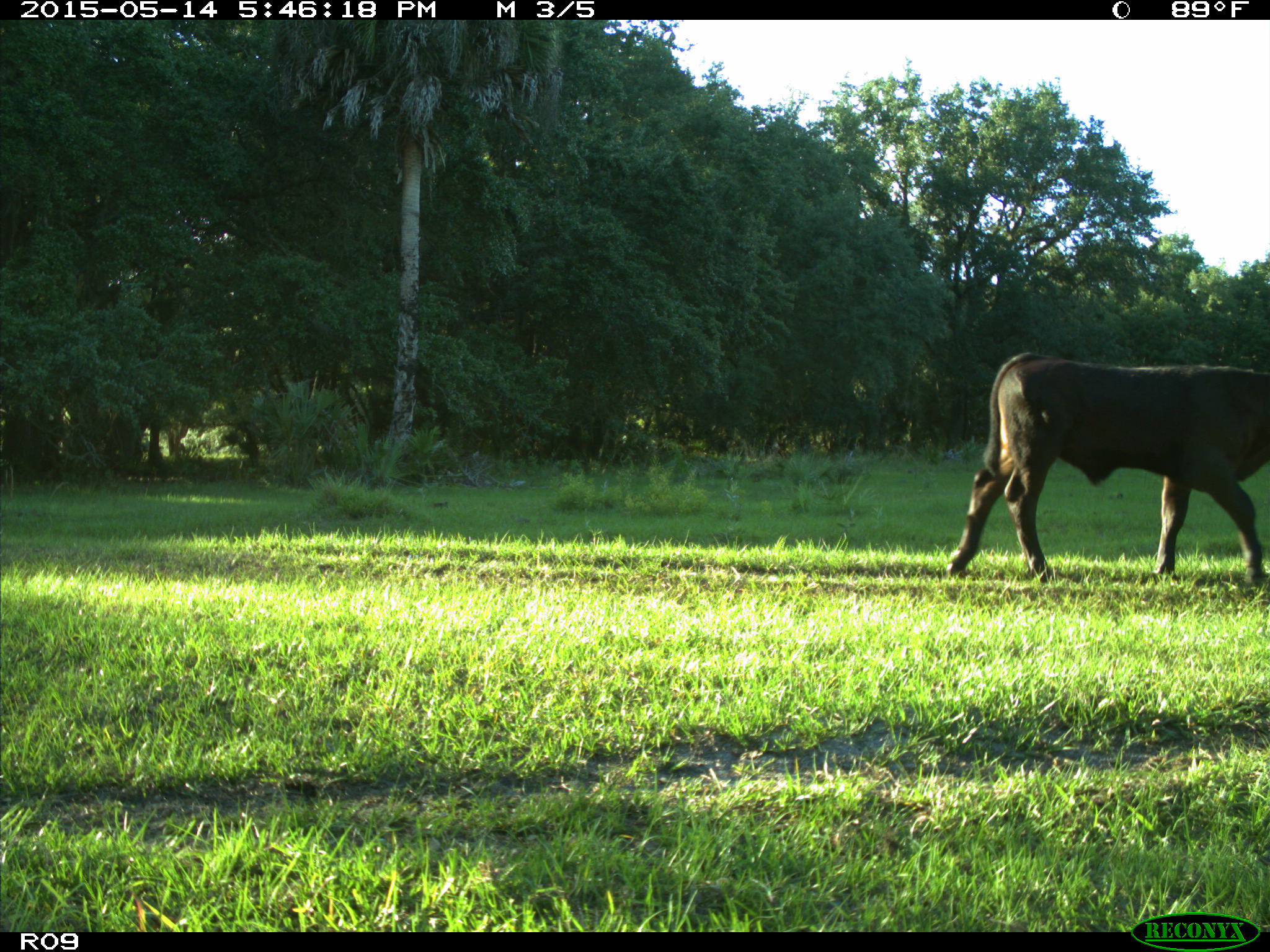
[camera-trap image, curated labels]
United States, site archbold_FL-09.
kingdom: Animalia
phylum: Chordata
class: Mammalia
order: Artiodactyla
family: Bovidae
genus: Bos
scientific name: Bos taurus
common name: domestic cow